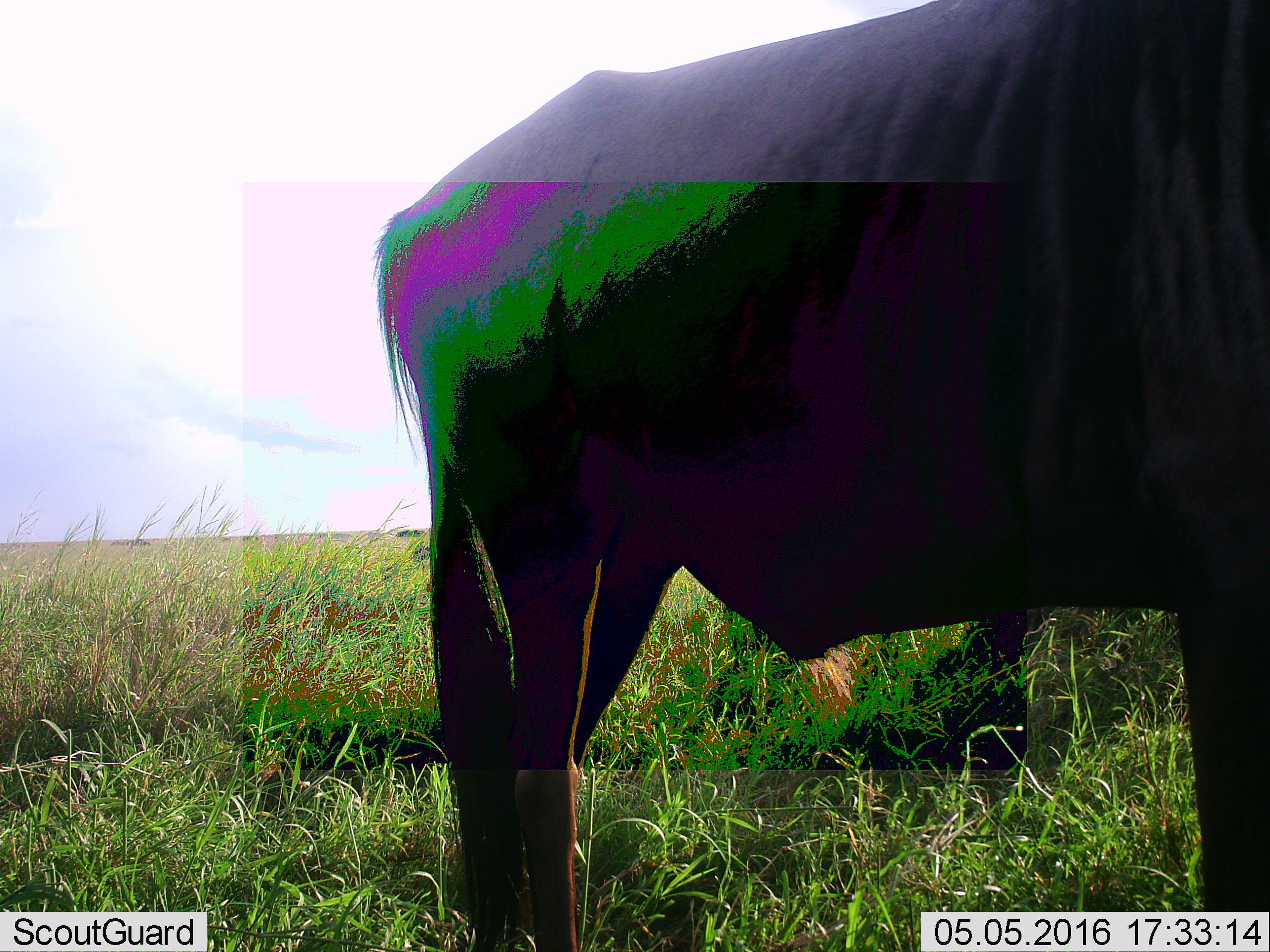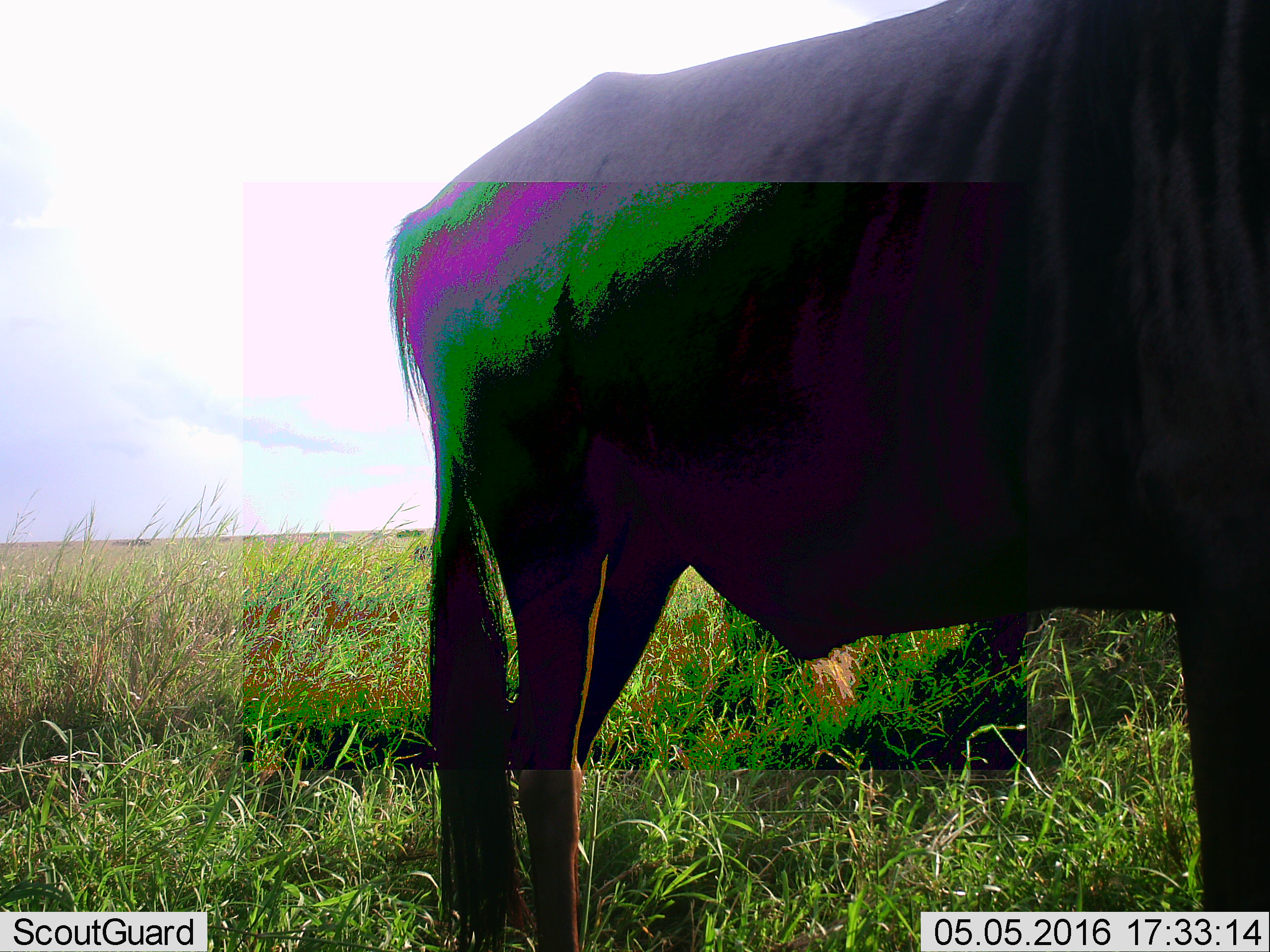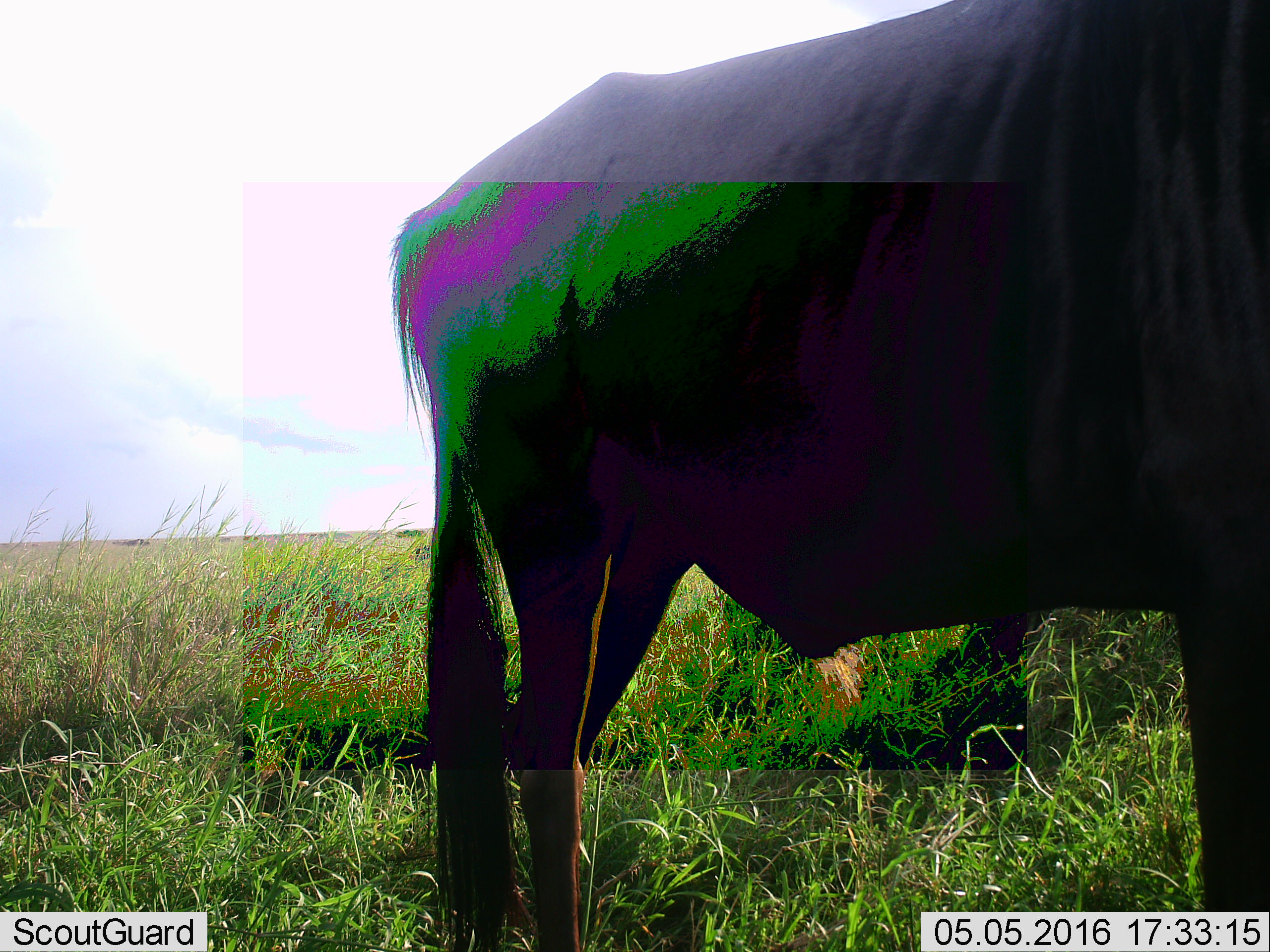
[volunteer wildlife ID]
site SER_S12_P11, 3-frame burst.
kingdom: Animalia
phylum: Chordata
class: Mammalia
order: Artiodactyla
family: Bovidae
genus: Connochaetes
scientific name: Connochaetes taurinus taurinus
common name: blue wildebeest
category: wildebeestblue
Wildebeestblue (blue wildebeest) (Connochaetes taurinus taurinus), count 1. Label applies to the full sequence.